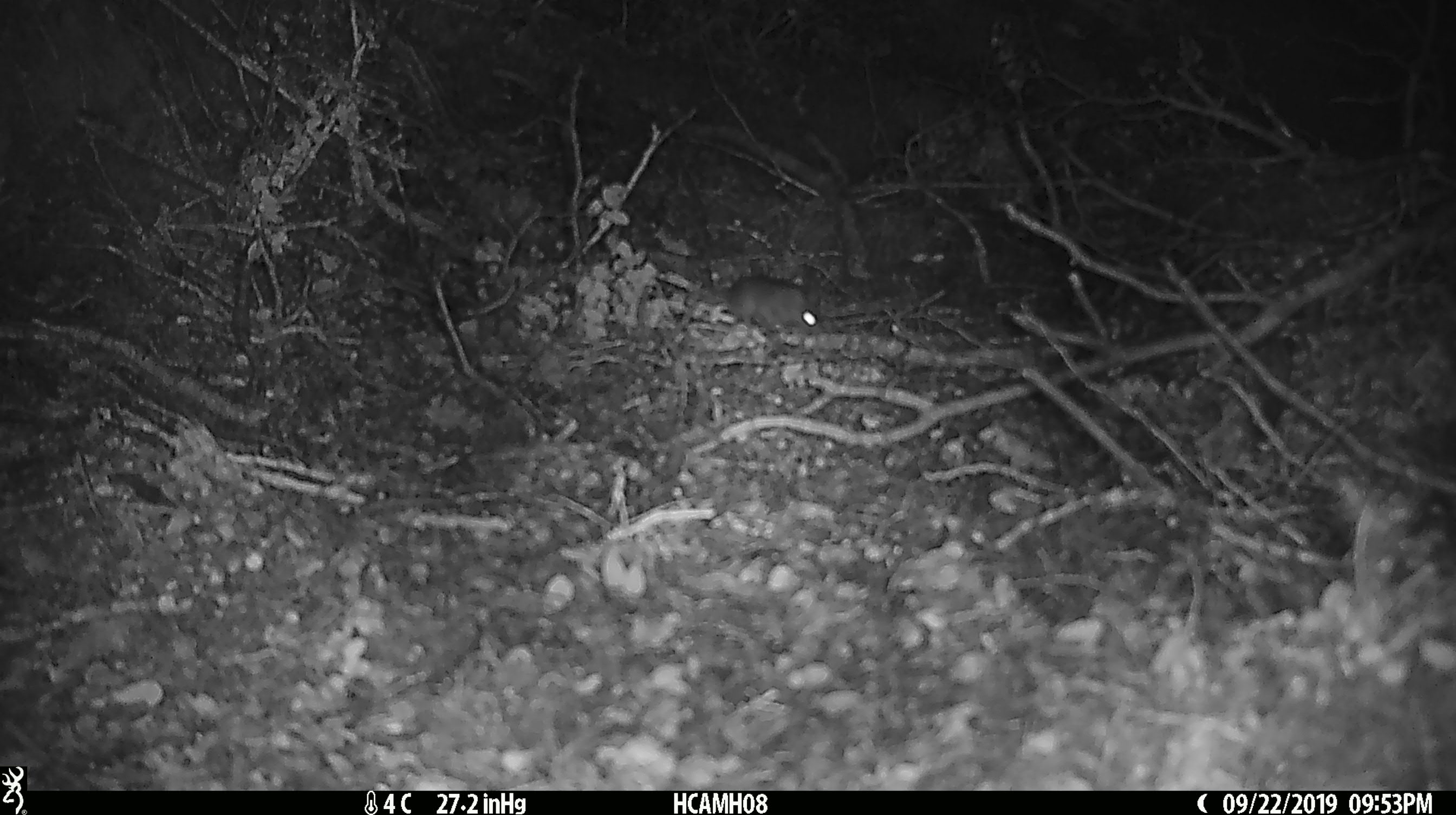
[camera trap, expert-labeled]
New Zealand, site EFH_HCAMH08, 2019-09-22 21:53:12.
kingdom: Animalia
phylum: Chordata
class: Mammalia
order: Rodentia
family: Muridae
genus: Mus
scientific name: Mus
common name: mouse